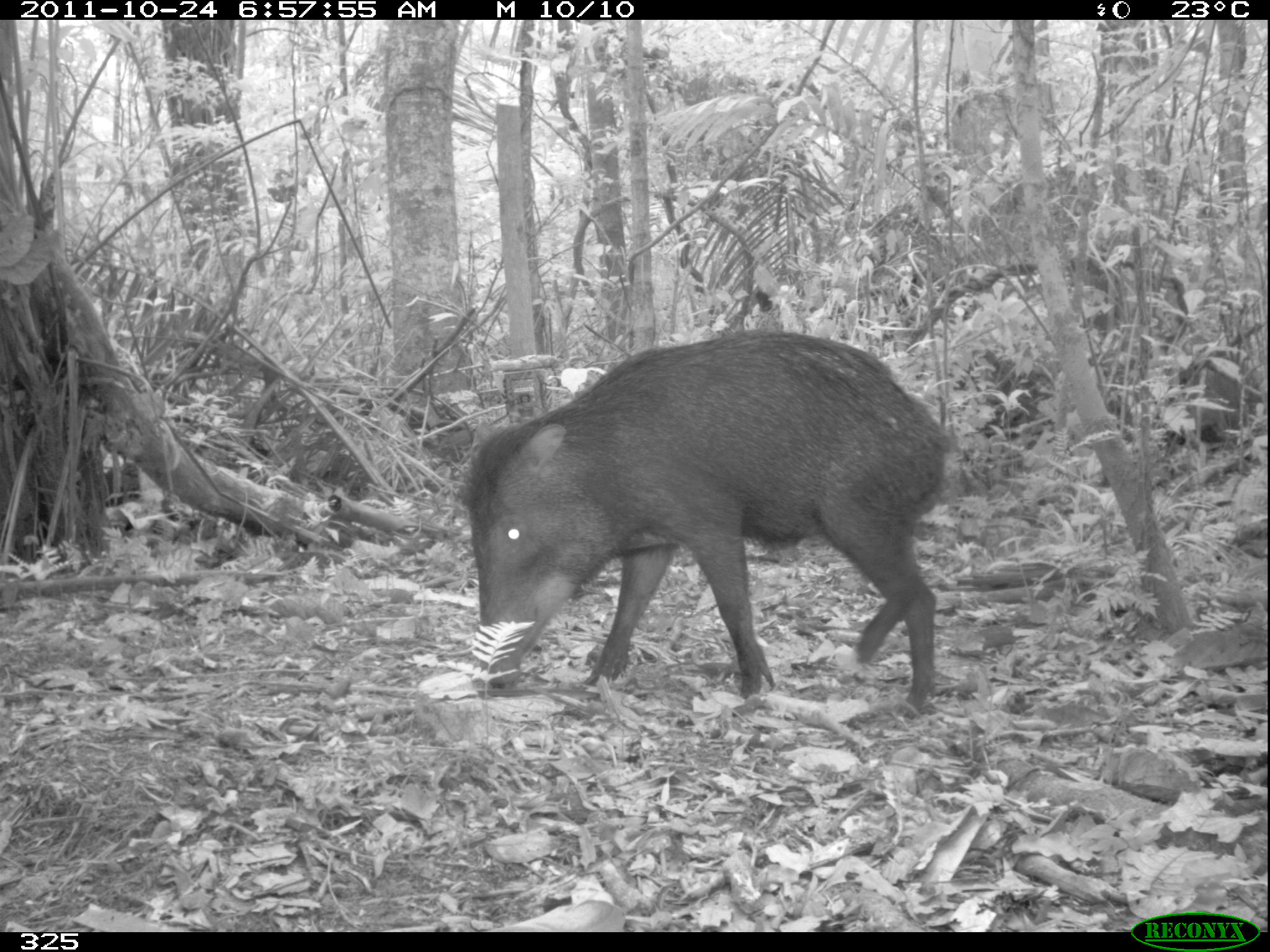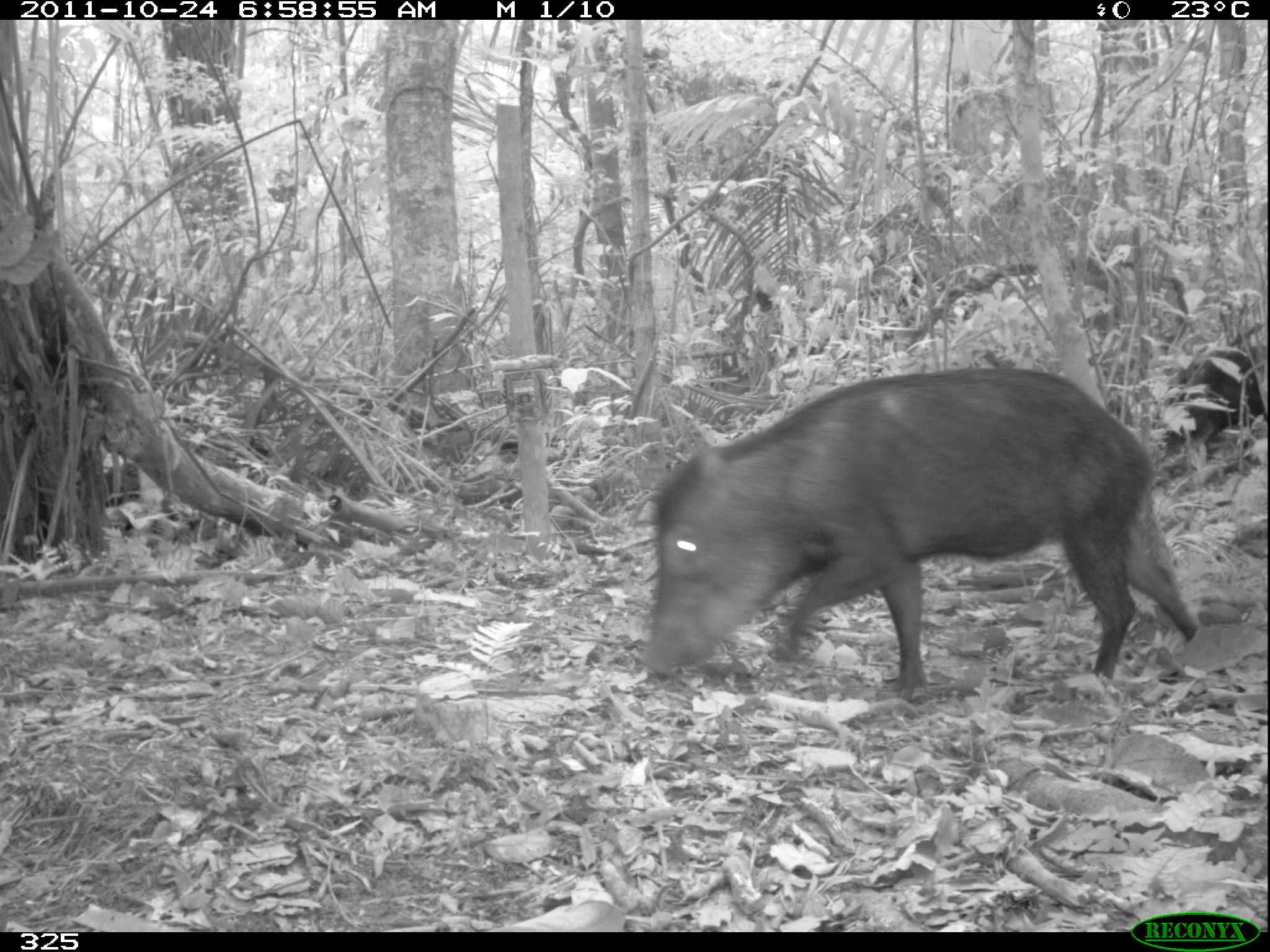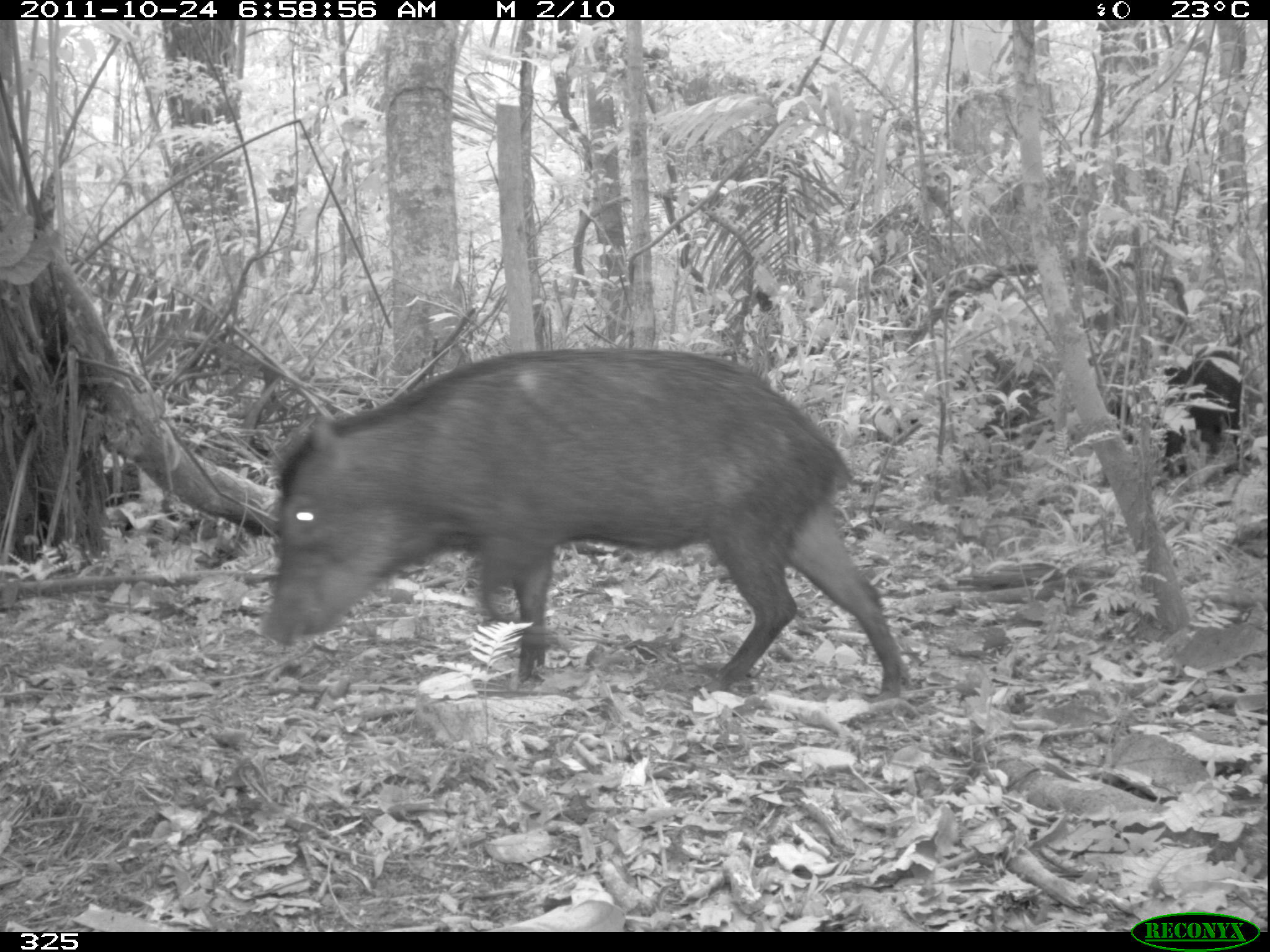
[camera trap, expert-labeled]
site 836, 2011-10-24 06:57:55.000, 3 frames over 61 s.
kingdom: Animalia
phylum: Chordata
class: Mammalia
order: Artiodactyla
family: Tayassuidae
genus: Tayassu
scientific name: Tayassu pecari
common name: white-lipped peccary